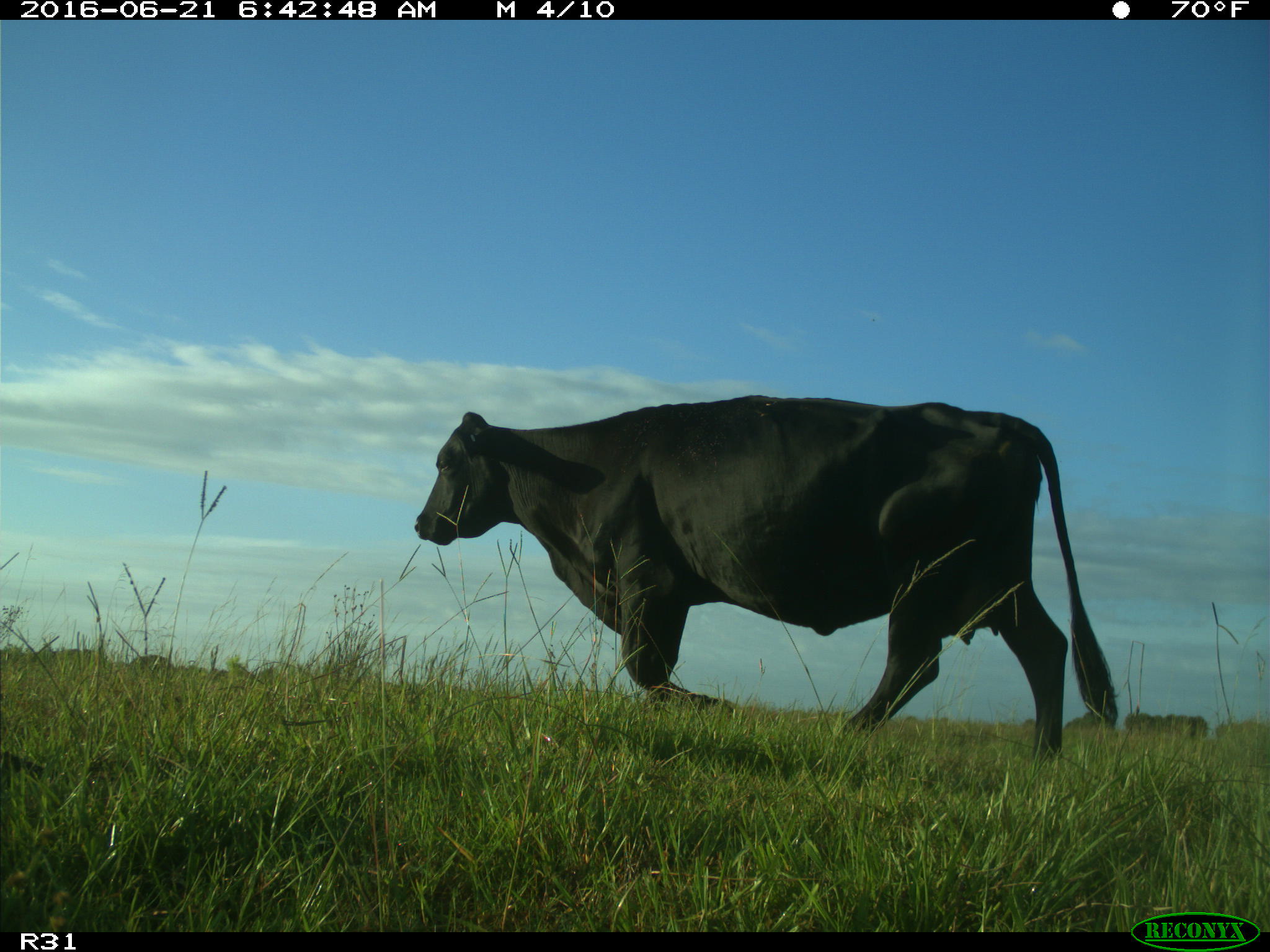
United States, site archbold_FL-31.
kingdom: Animalia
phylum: Chordata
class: Mammalia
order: Artiodactyla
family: Bovidae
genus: Bos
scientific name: Bos taurus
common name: domestic cow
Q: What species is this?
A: Bos taurus (domestic cow).